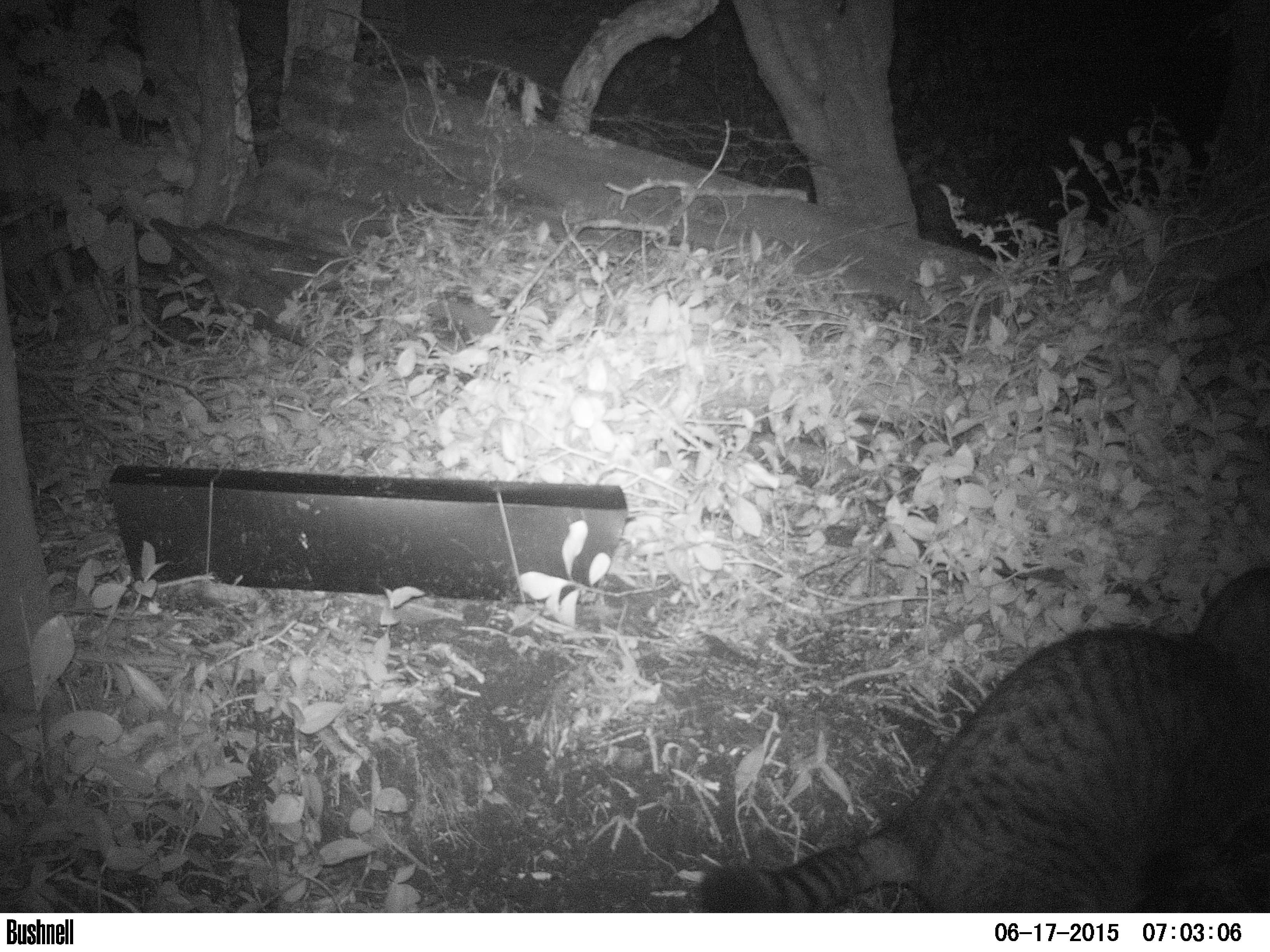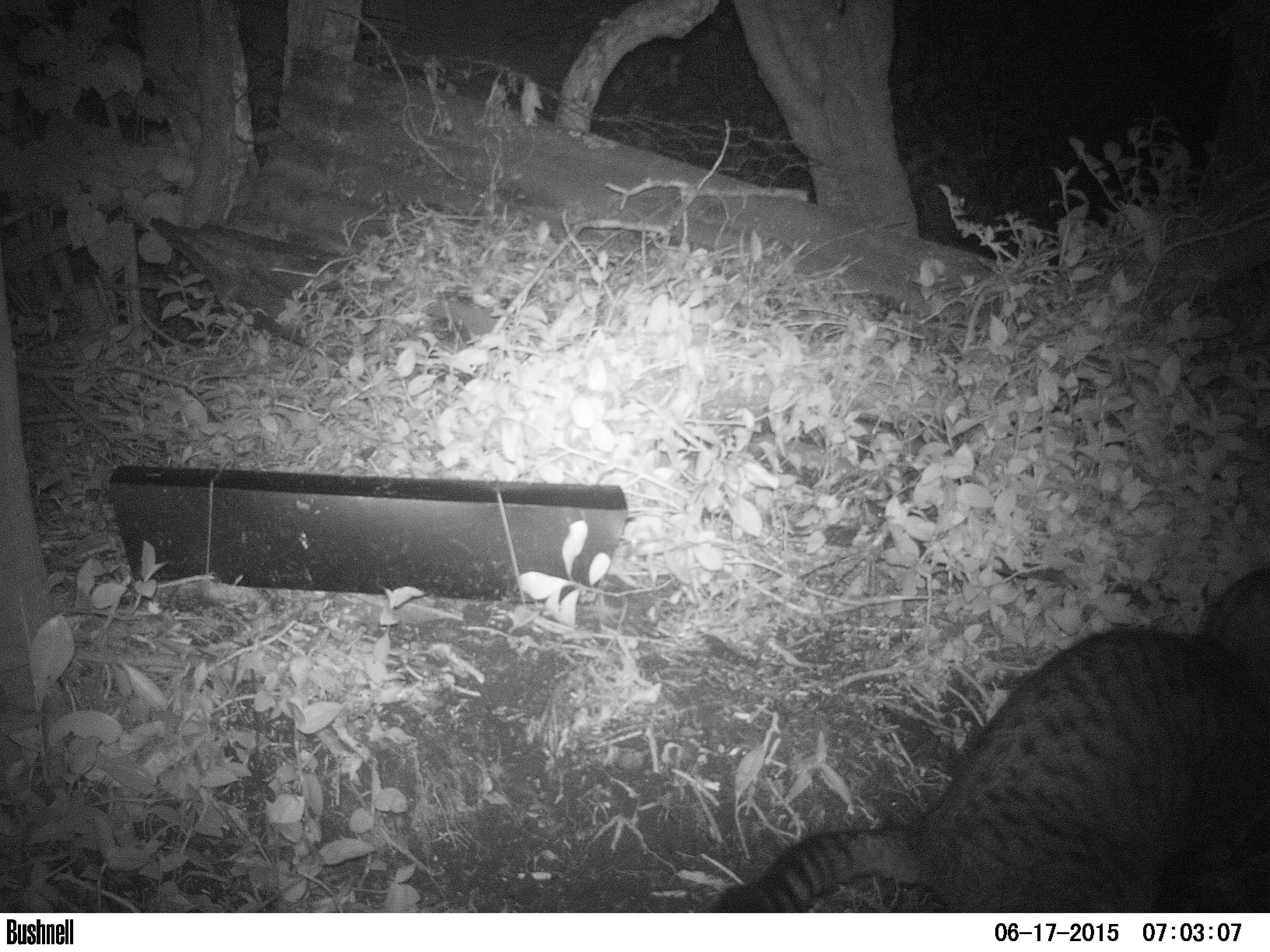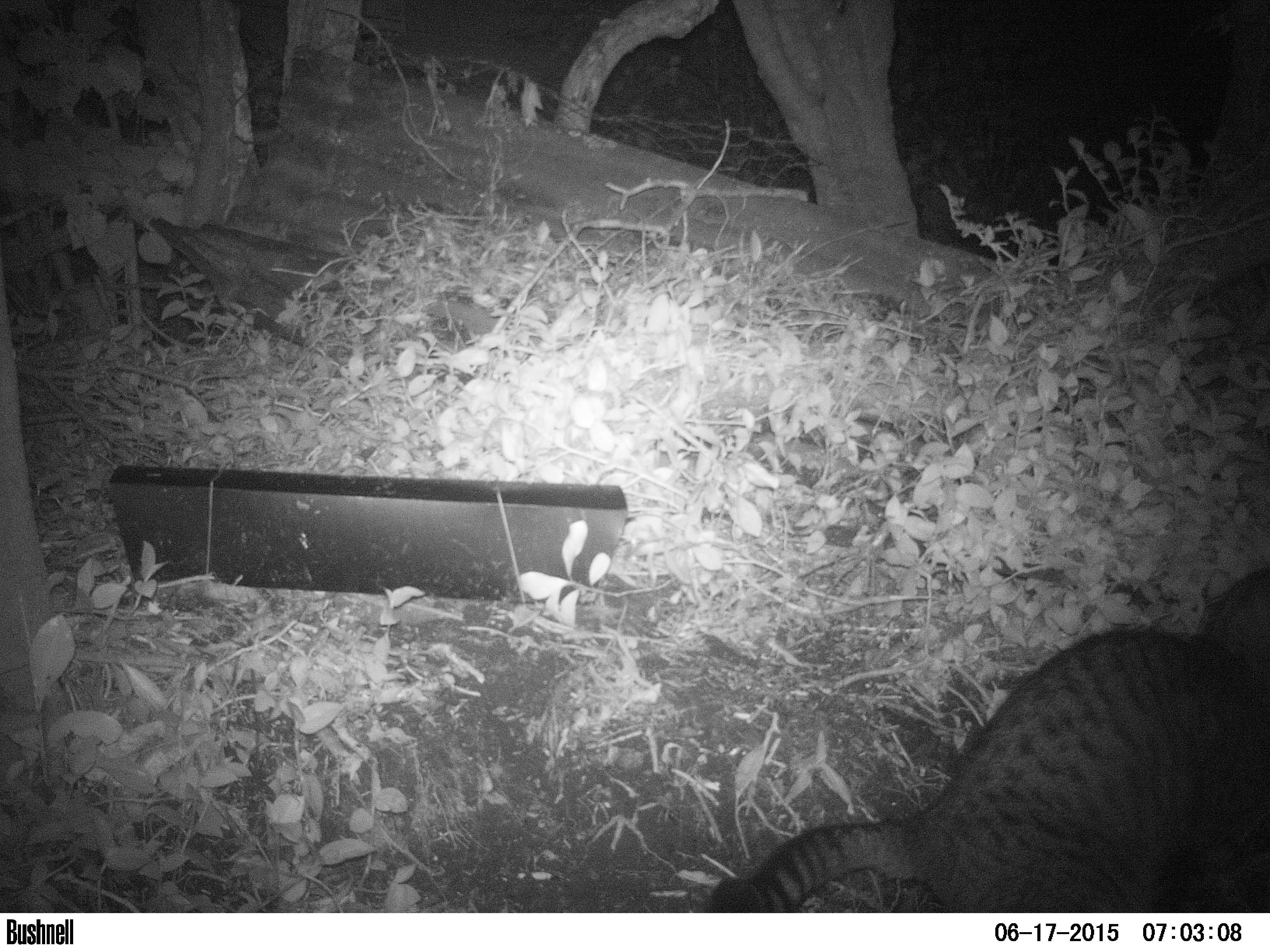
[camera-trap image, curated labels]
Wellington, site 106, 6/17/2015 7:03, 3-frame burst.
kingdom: Animalia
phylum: Chordata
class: Mammalia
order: Carnivora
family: Felidae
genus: Felis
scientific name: Felis catus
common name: cat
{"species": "cat (Felis catus)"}